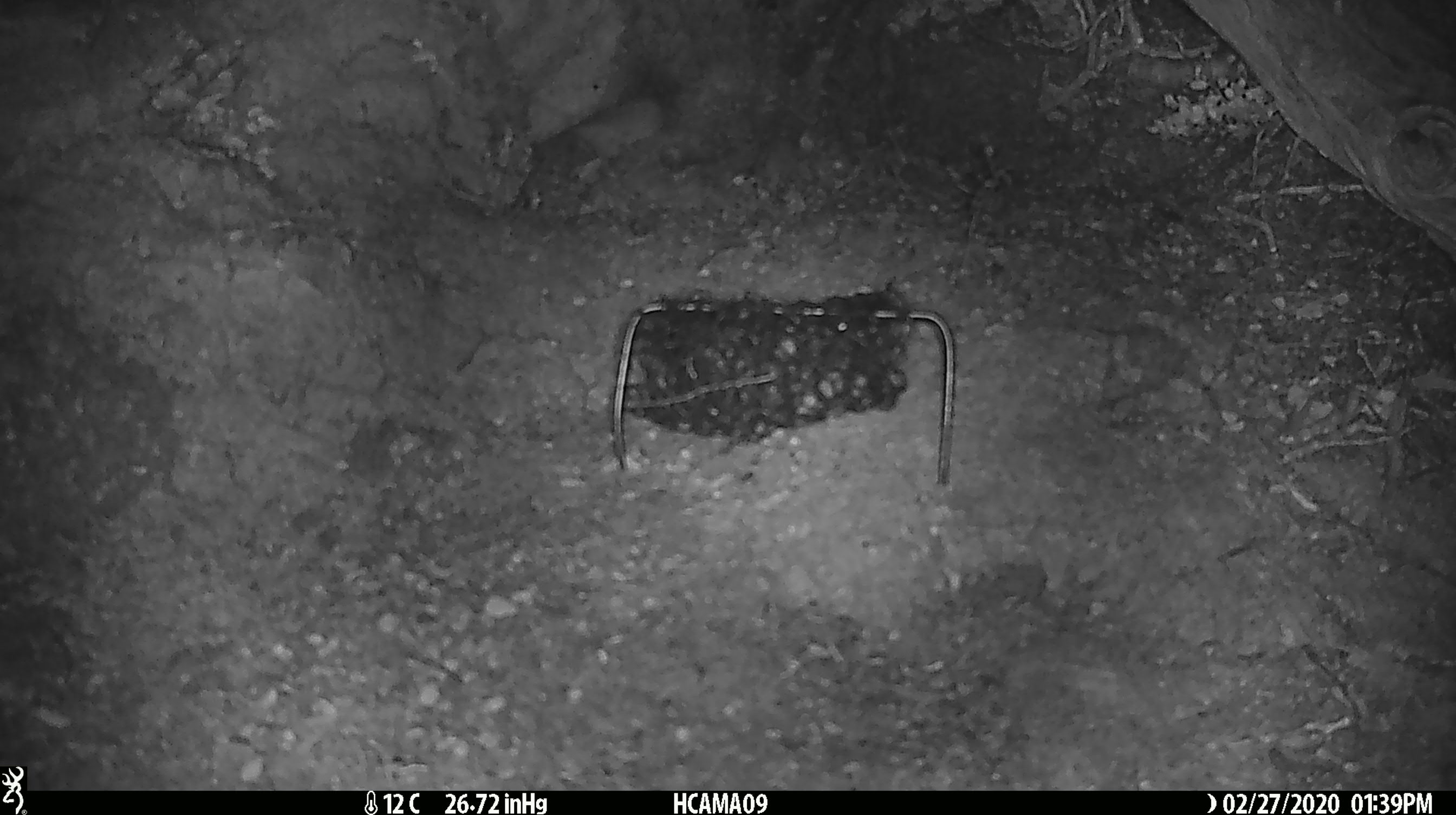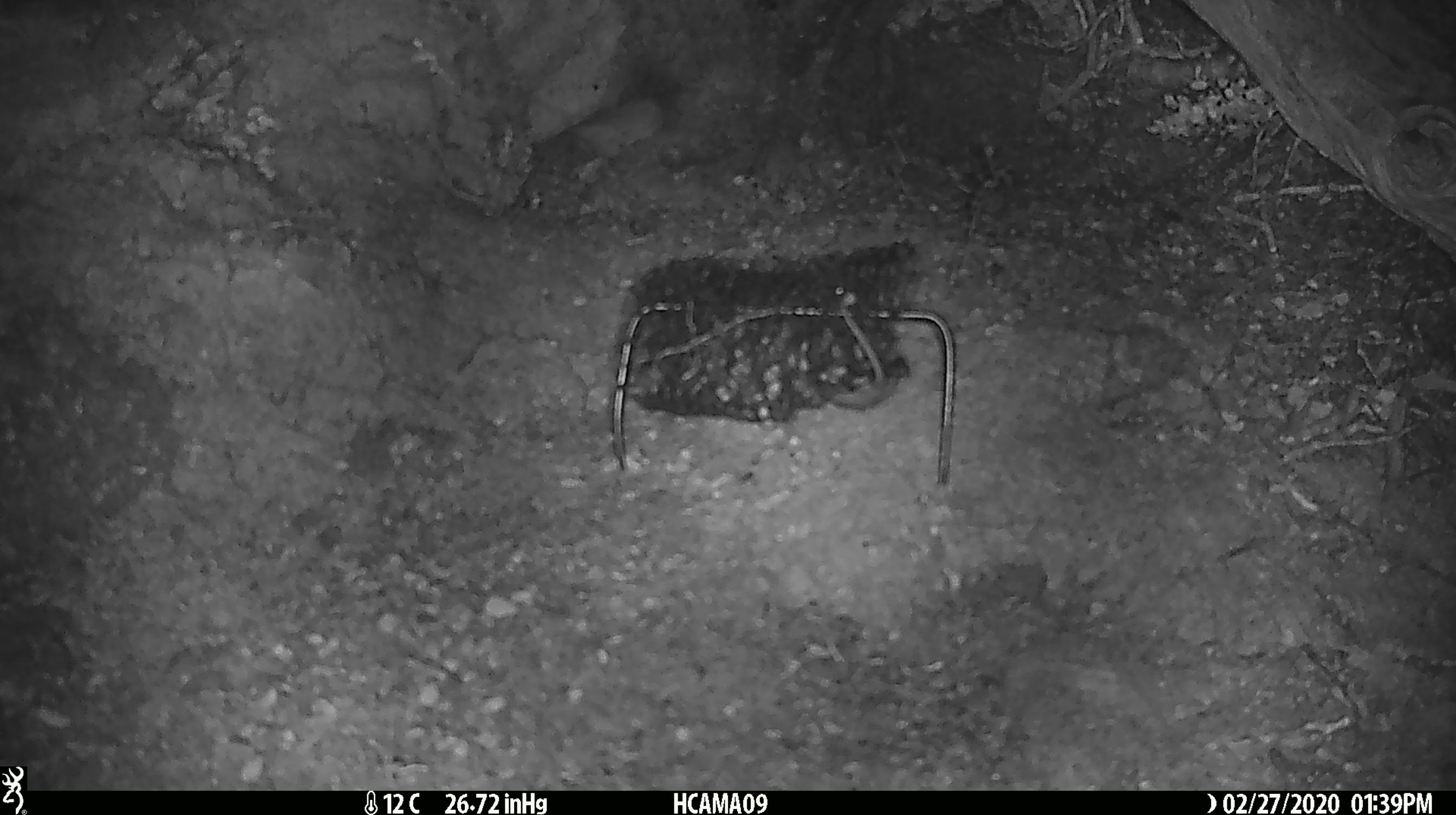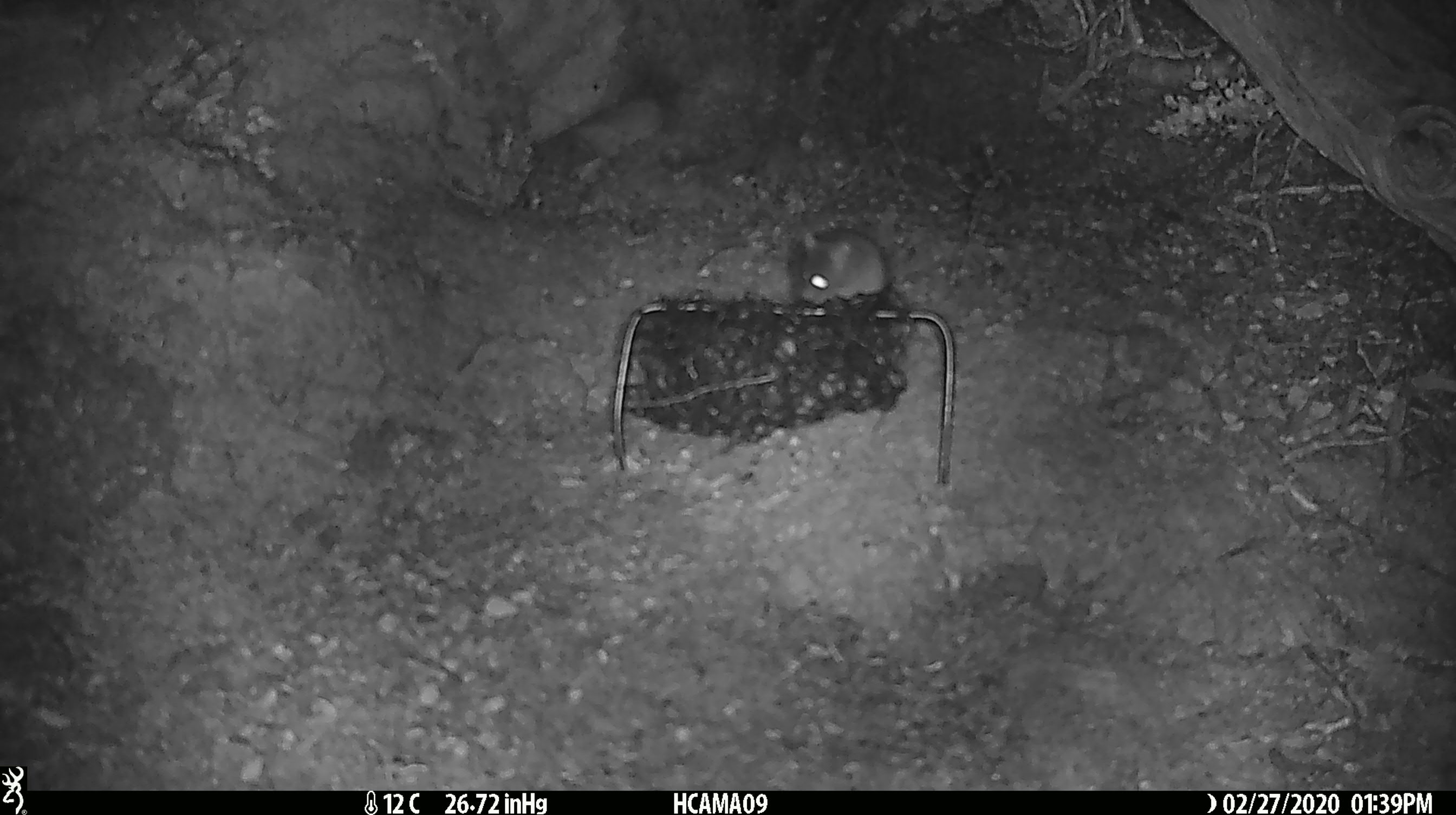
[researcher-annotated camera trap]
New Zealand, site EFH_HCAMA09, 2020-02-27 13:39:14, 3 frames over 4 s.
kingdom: Animalia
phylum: Chordata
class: Mammalia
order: Rodentia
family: Muridae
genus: Mus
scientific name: Mus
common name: mouse